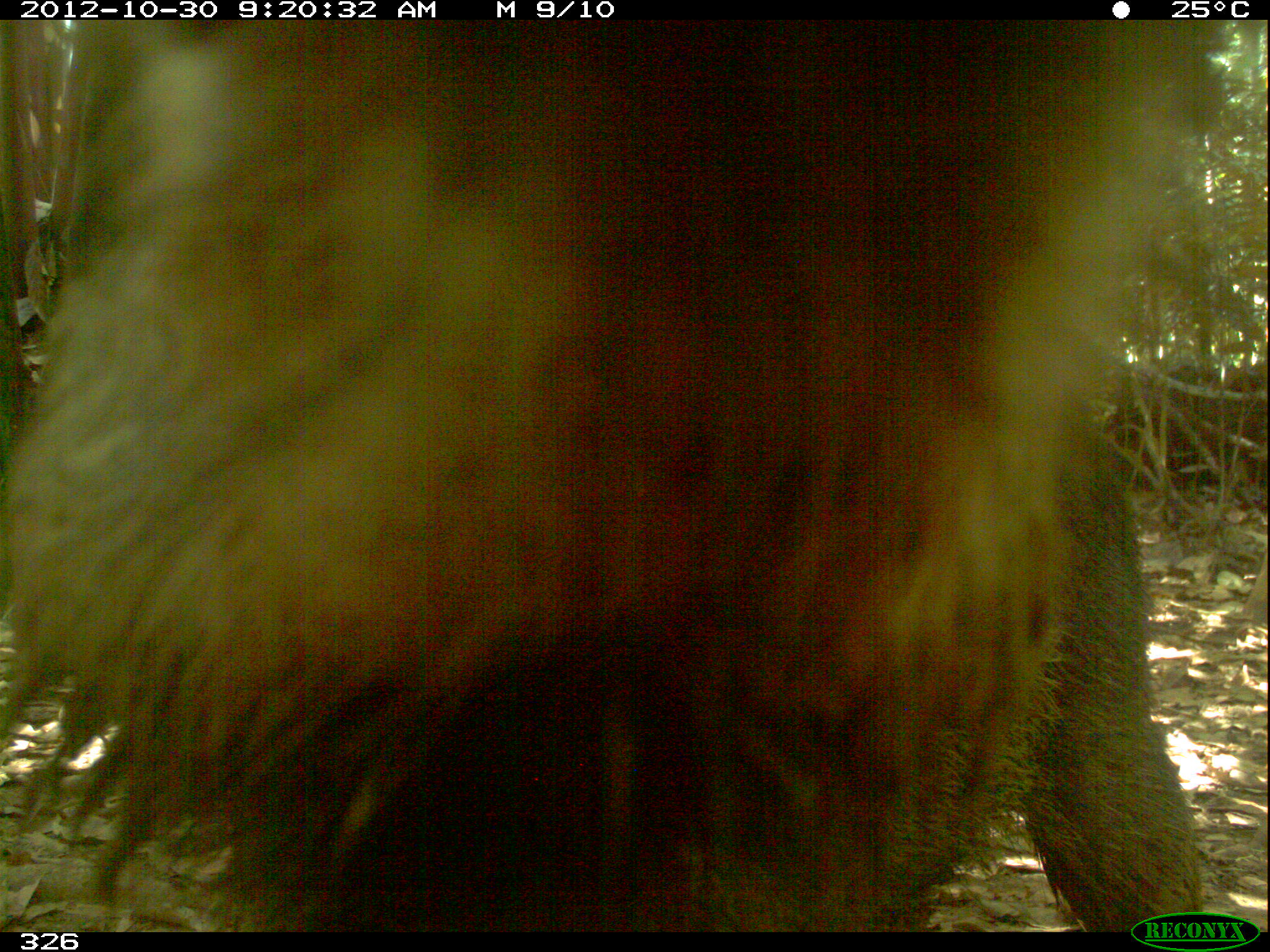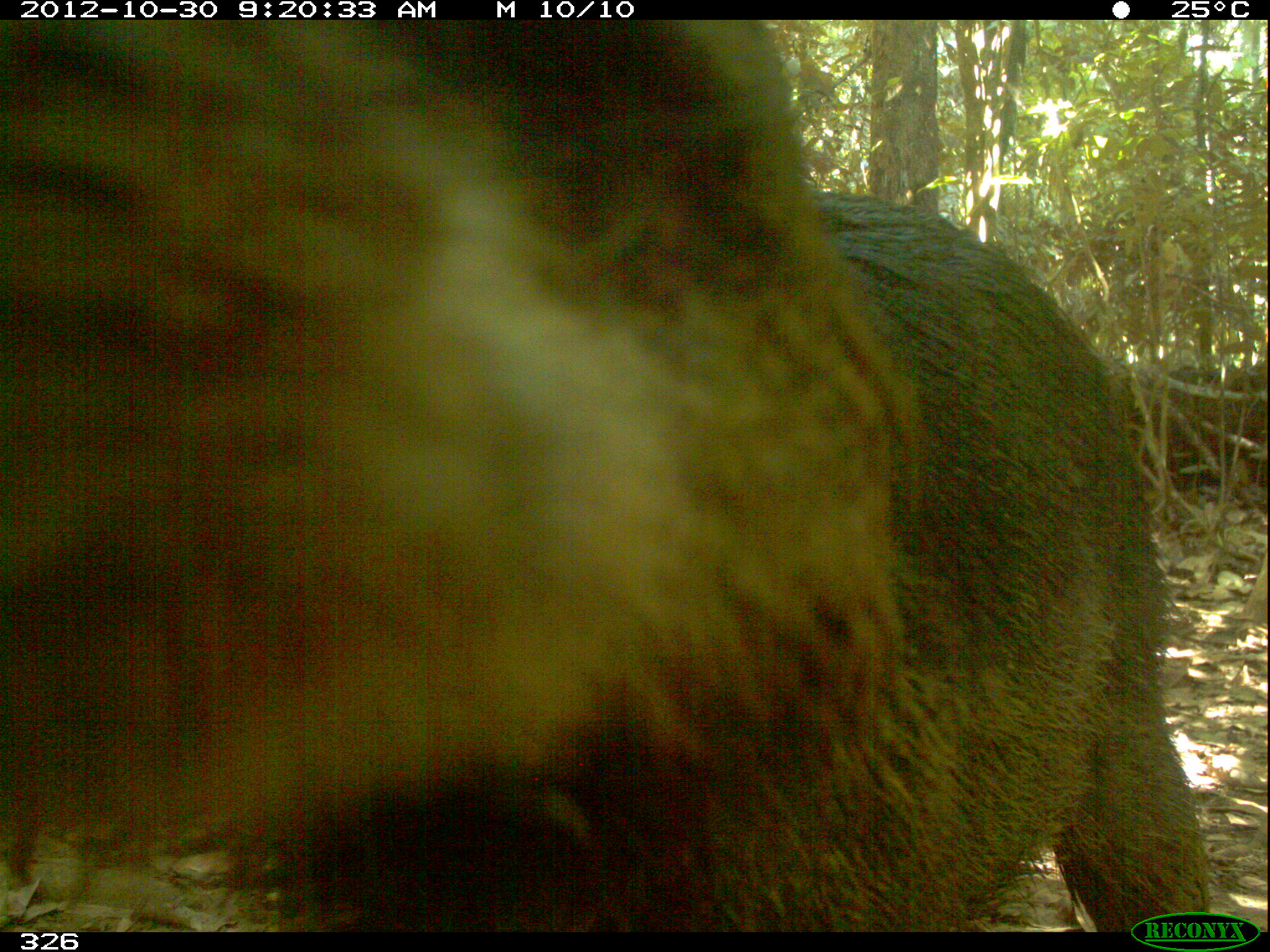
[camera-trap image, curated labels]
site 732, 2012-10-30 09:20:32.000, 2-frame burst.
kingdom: Animalia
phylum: Chordata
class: Mammalia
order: Artiodactyla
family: Tayassuidae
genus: Tayassu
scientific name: Tayassu pecari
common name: white-lipped peccary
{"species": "Tayassu pecari (white-lipped peccary)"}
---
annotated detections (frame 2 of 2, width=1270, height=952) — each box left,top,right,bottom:
tayassu pecari: 0,17,918,932; 305,185,1216,932